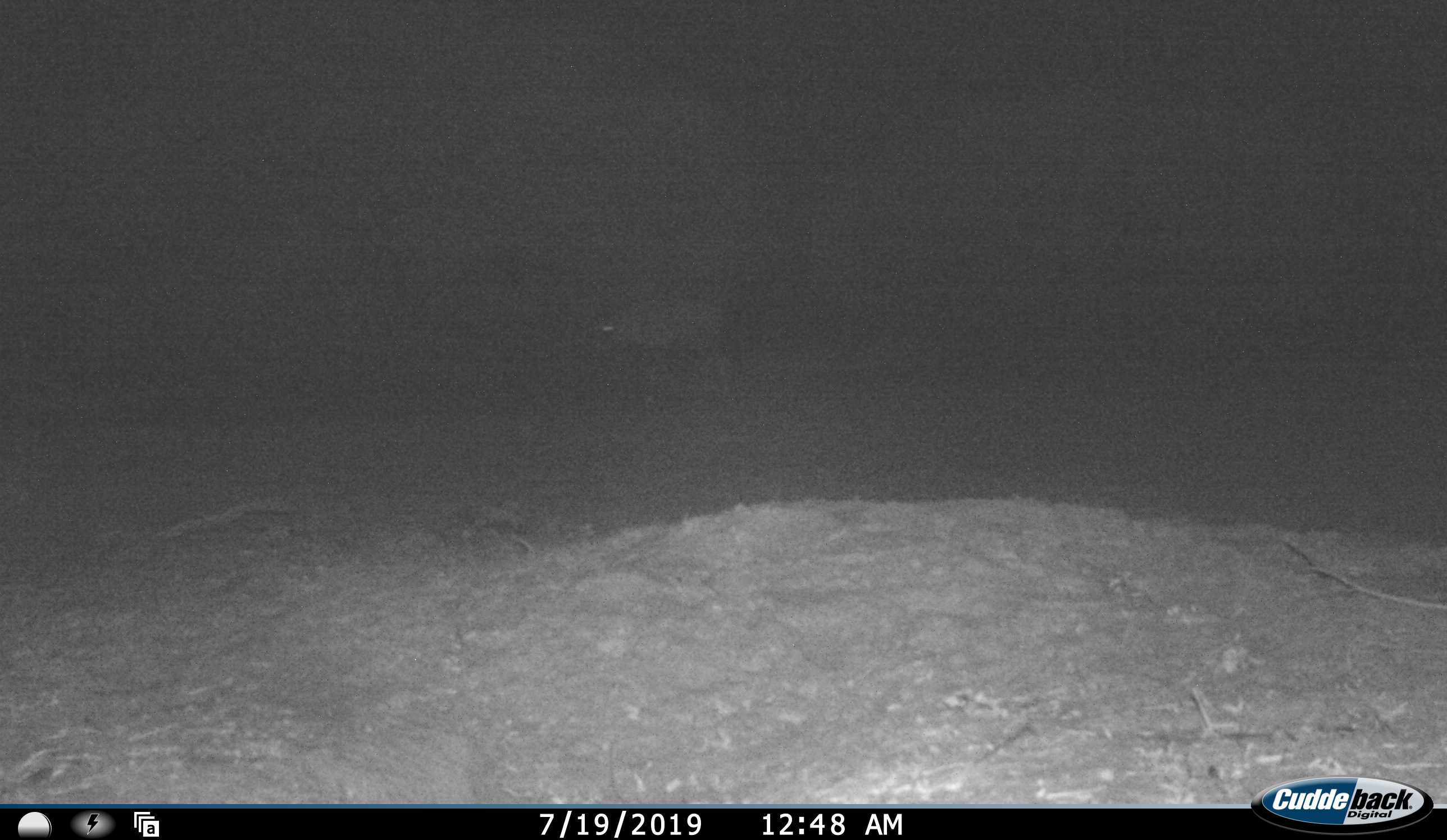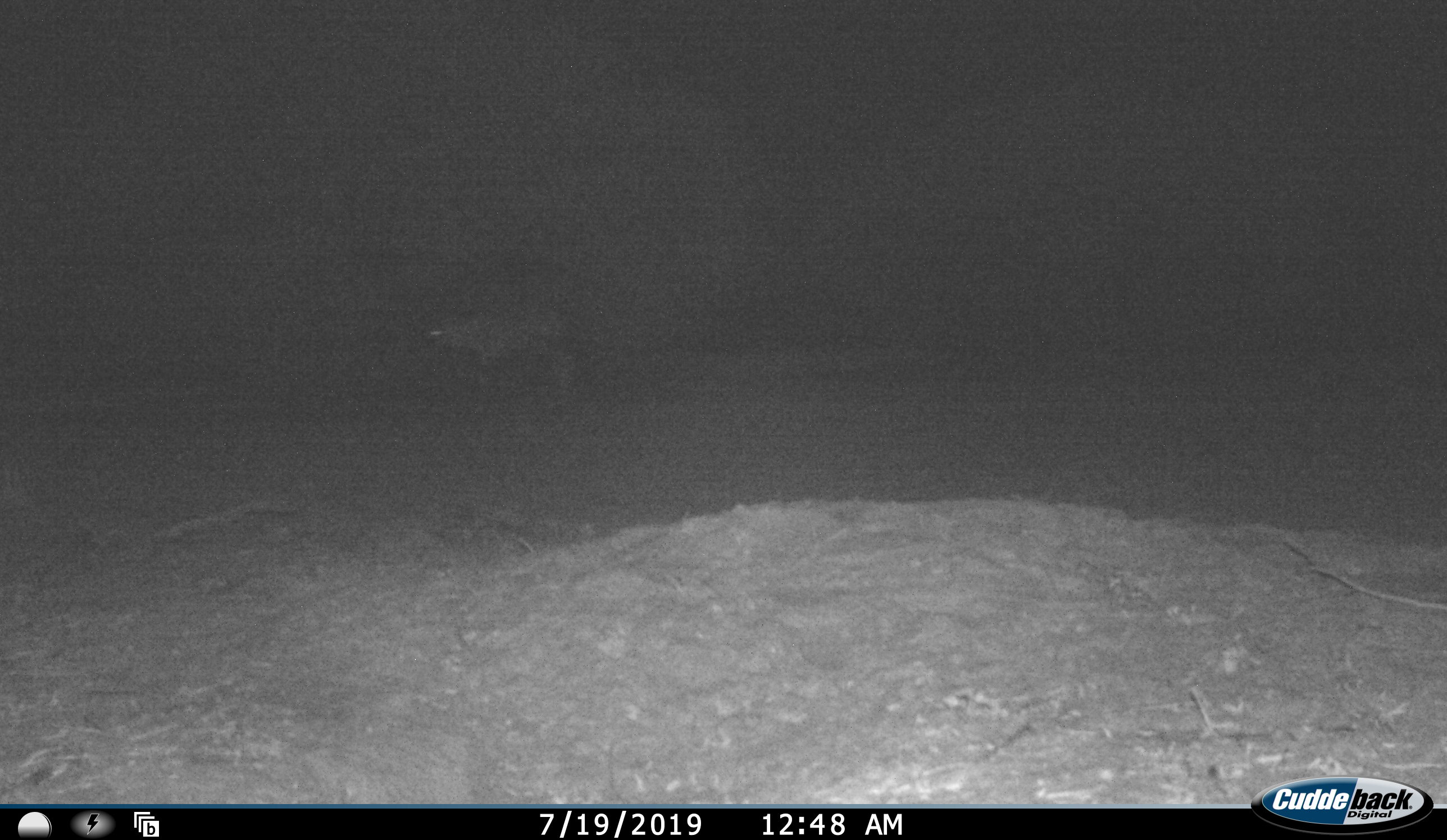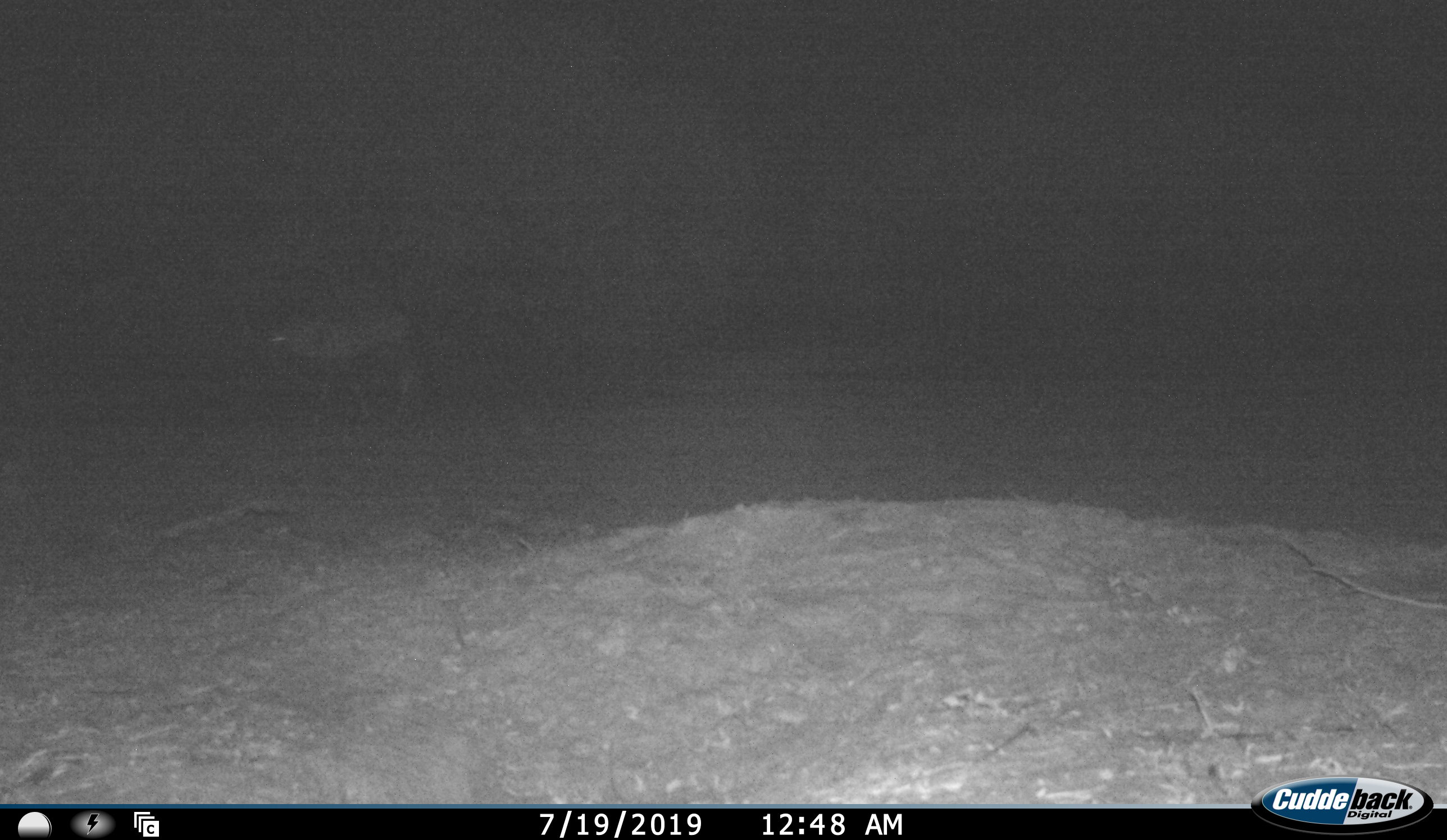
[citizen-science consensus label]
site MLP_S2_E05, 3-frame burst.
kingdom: Animalia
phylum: Chordata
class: Mammalia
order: Artiodactyla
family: Bovidae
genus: Oryx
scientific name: Oryx gazella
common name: gemsbok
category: oryx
Oryx (gemsbok) (Oryx gazella), count 1. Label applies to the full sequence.